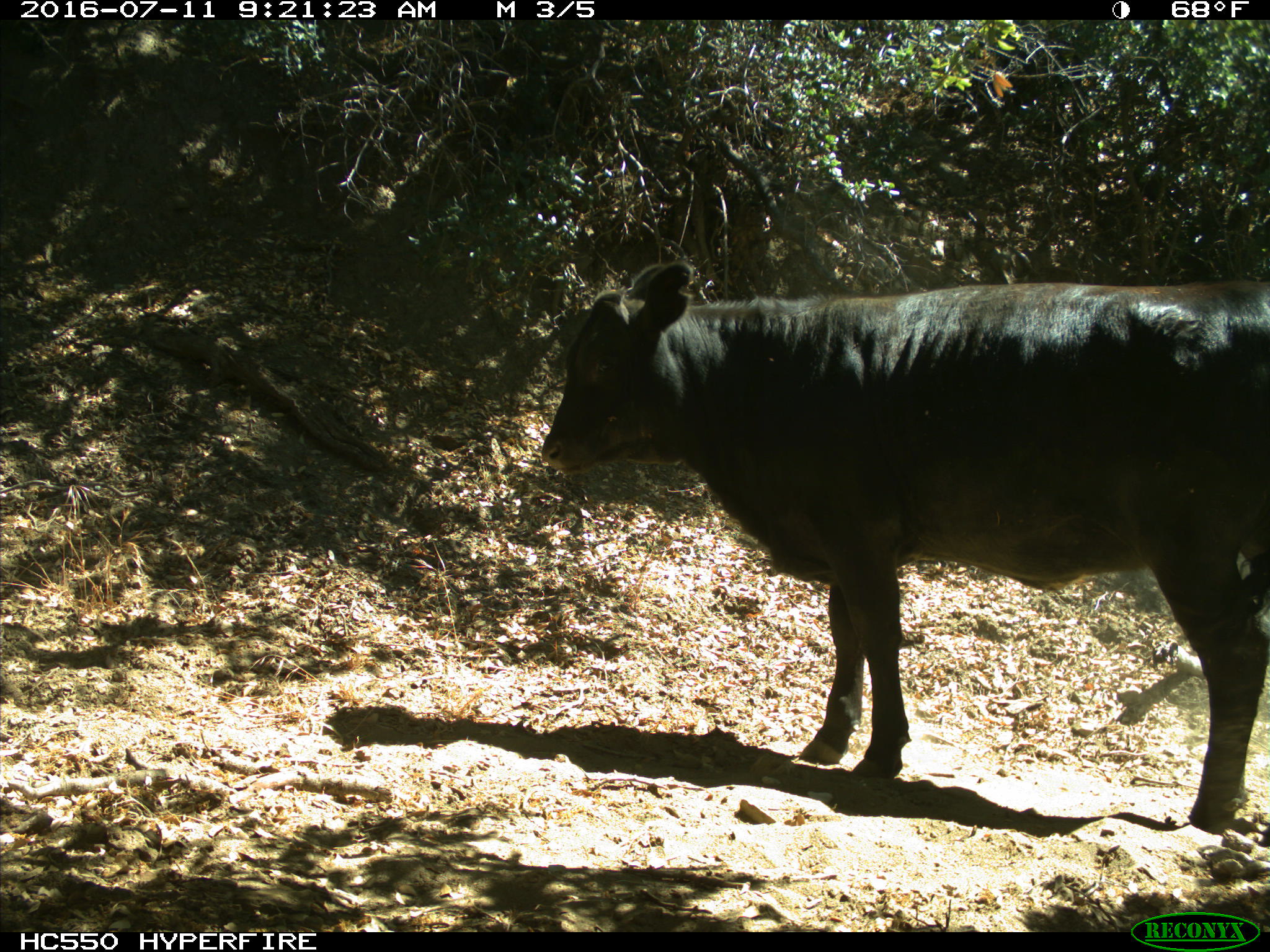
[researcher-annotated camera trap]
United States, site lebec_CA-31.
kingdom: Animalia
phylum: Chordata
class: Mammalia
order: Artiodactyla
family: Bovidae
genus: Bos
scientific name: Bos taurus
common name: domestic cow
Bos taurus (domestic cow).